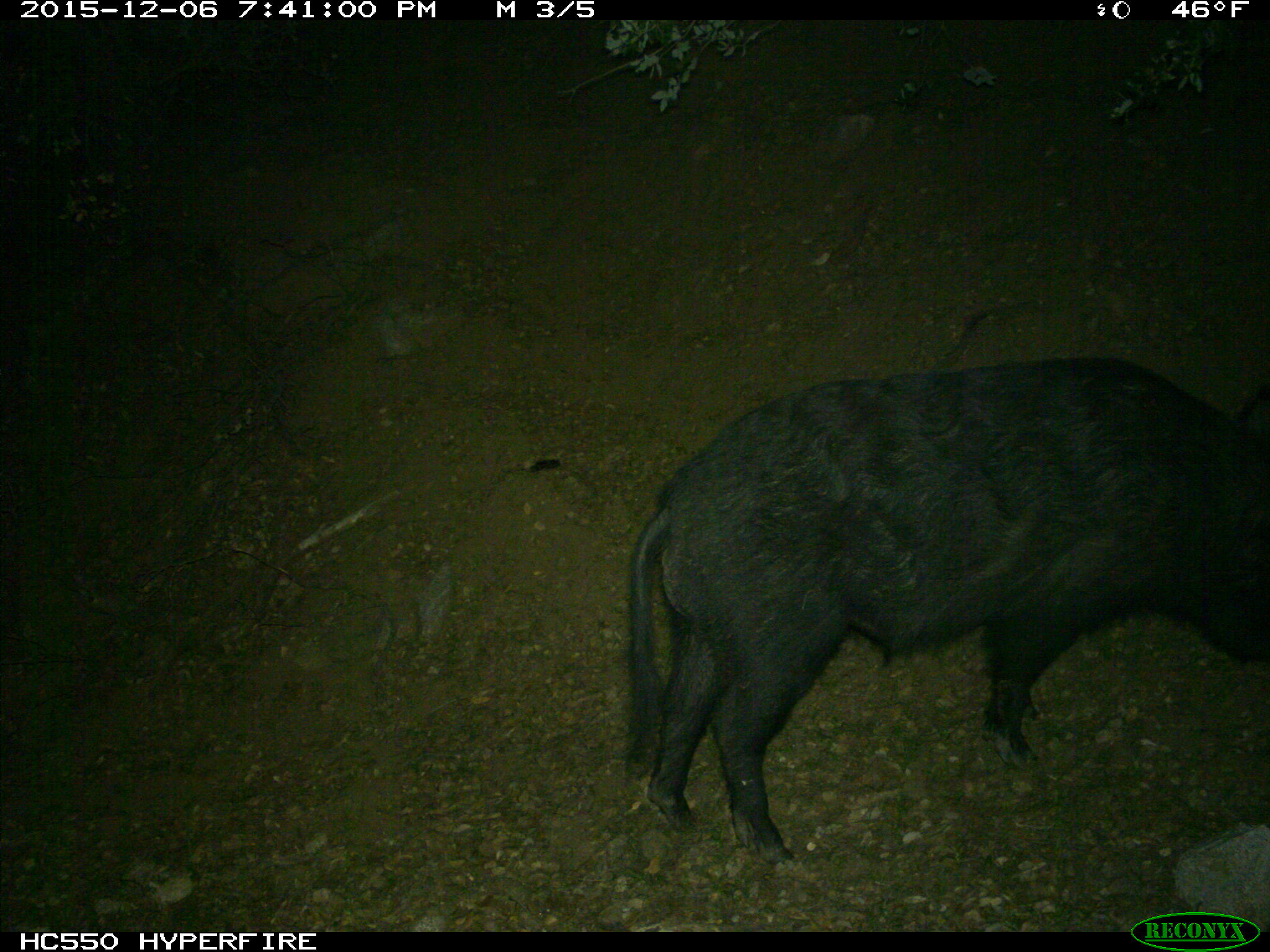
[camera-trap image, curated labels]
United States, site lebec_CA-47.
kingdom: Animalia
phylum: Chordata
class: Mammalia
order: Artiodactyla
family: Suidae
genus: Sus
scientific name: Sus scrofa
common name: wild boar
Sus scrofa (wild boar).